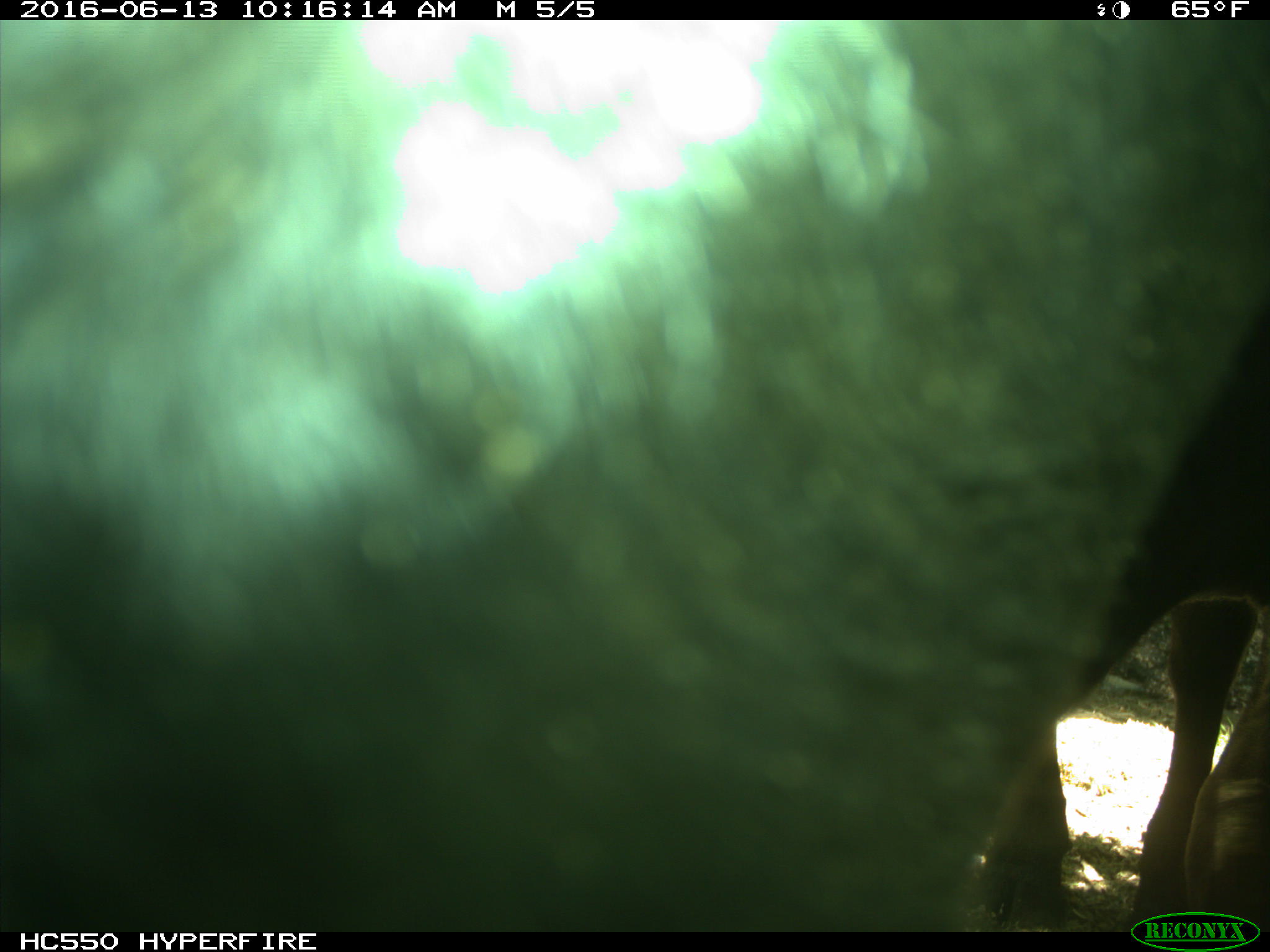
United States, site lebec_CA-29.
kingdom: Animalia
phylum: Chordata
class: Mammalia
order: Artiodactyla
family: Bovidae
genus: Bos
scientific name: Bos taurus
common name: domestic cow